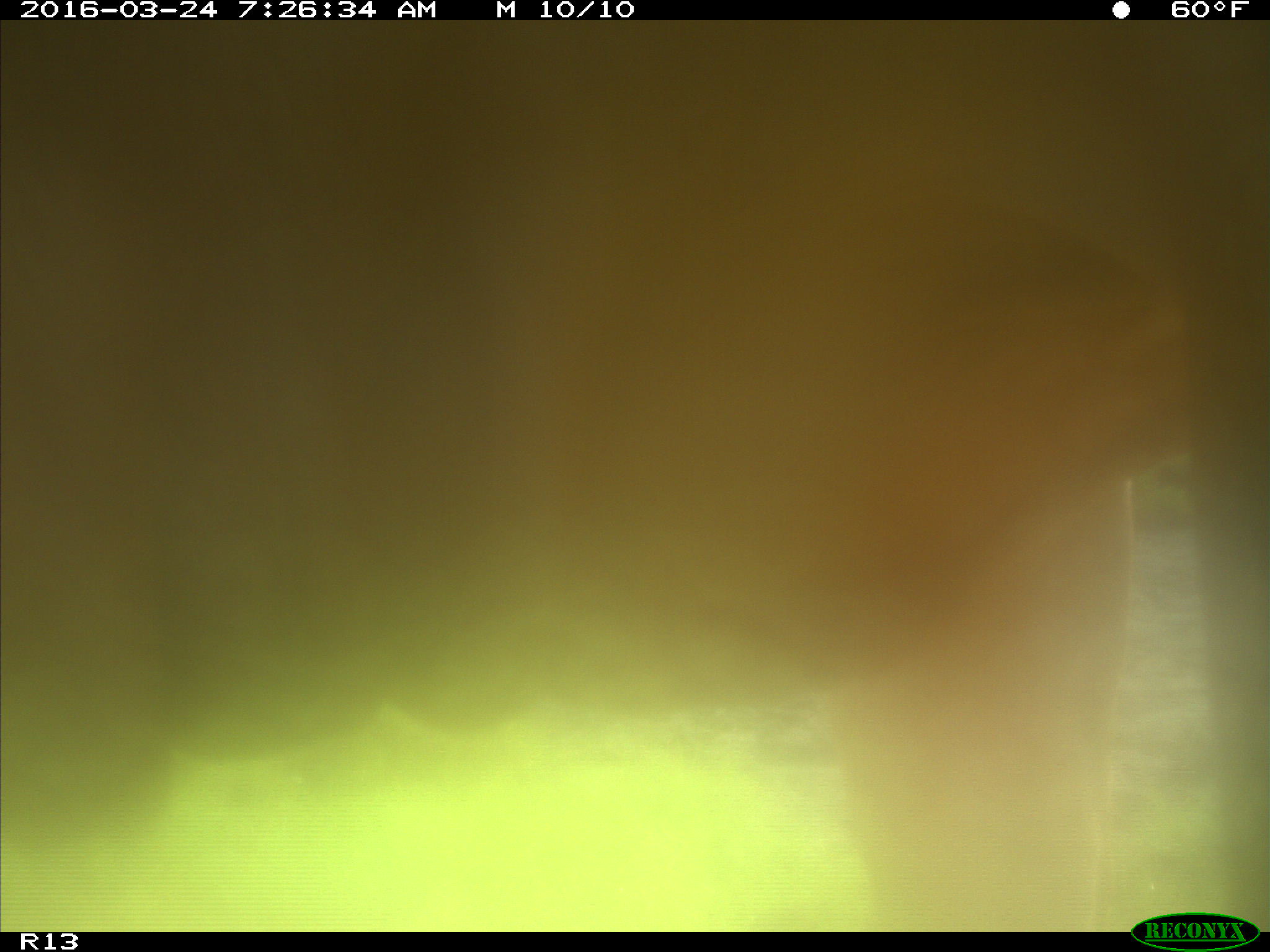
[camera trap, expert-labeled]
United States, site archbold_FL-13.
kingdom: Animalia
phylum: Chordata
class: Mammalia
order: Artiodactyla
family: Bovidae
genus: Bos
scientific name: Bos taurus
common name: domestic cow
Bos taurus (domestic cow).